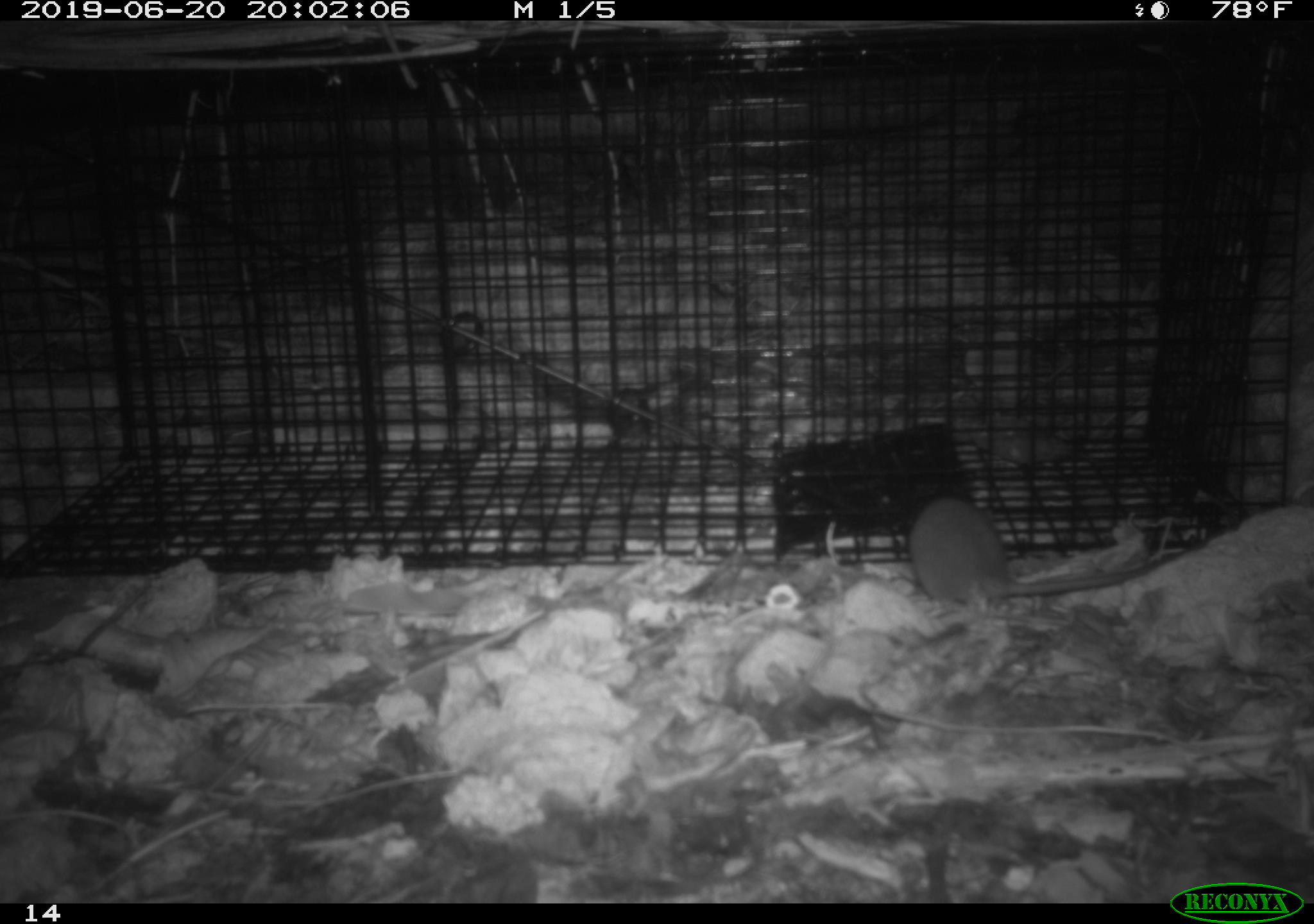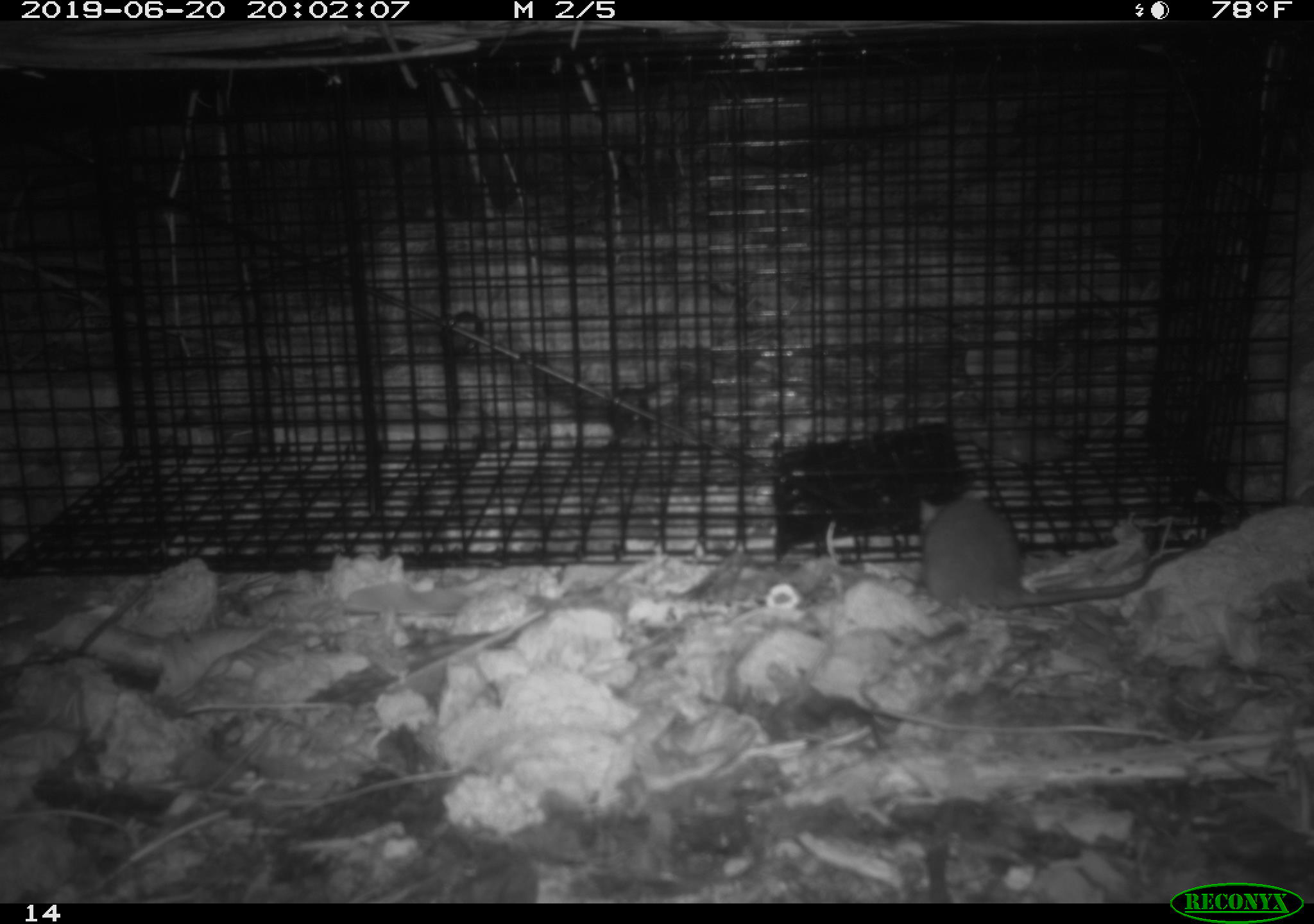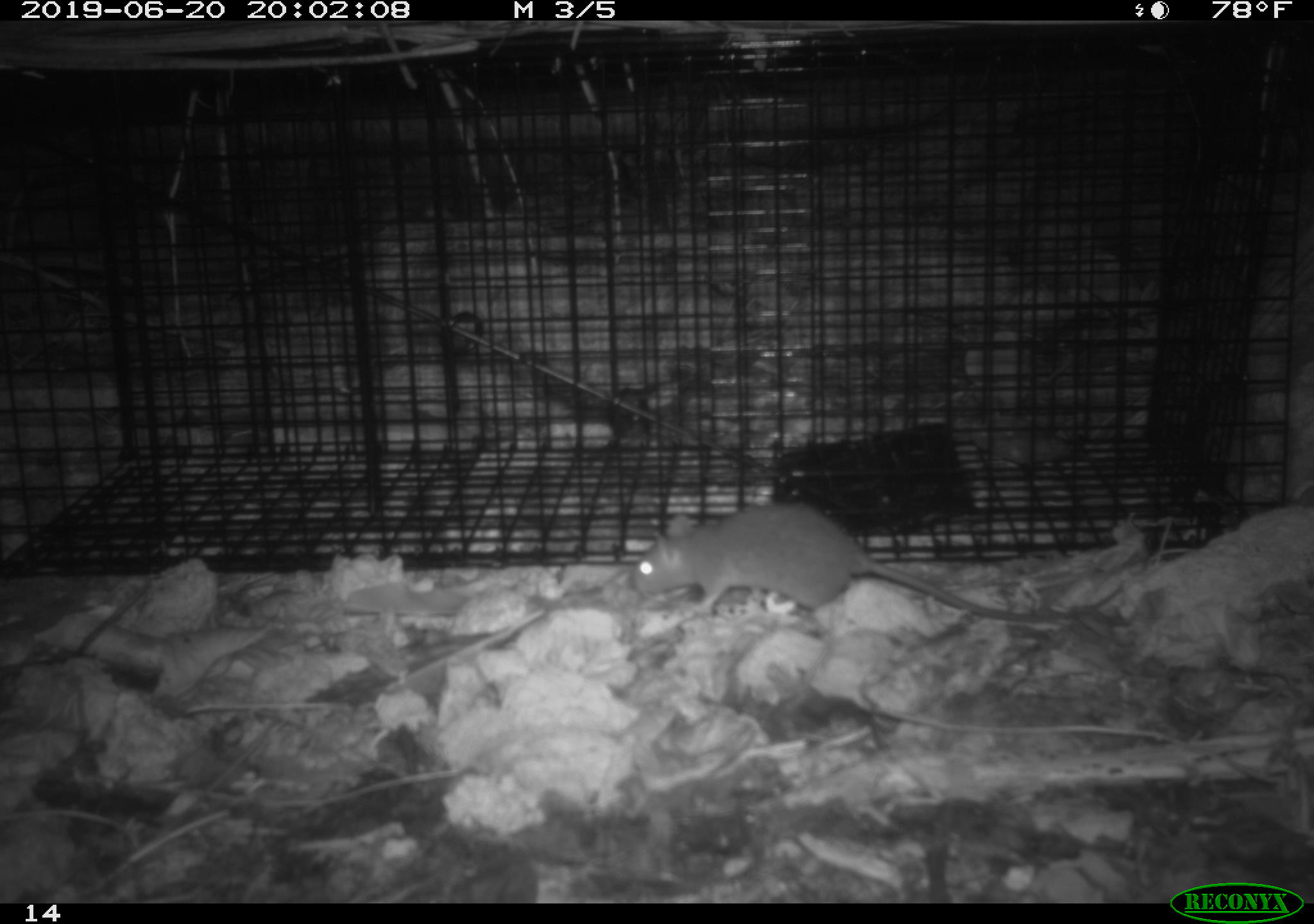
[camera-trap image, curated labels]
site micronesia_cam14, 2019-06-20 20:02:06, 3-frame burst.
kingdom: Animalia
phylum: Chordata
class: Mammalia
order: Rodentia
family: Muridae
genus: Rattus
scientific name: Rattus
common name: rat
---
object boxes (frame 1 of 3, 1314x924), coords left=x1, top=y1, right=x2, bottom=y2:
rat: left=902, top=497, right=1162, bottom=610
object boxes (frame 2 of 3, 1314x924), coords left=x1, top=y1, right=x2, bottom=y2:
rat: left=912, top=495, right=1164, bottom=613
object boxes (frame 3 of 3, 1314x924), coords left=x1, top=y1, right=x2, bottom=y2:
rat: left=629, top=500, right=1079, bottom=637